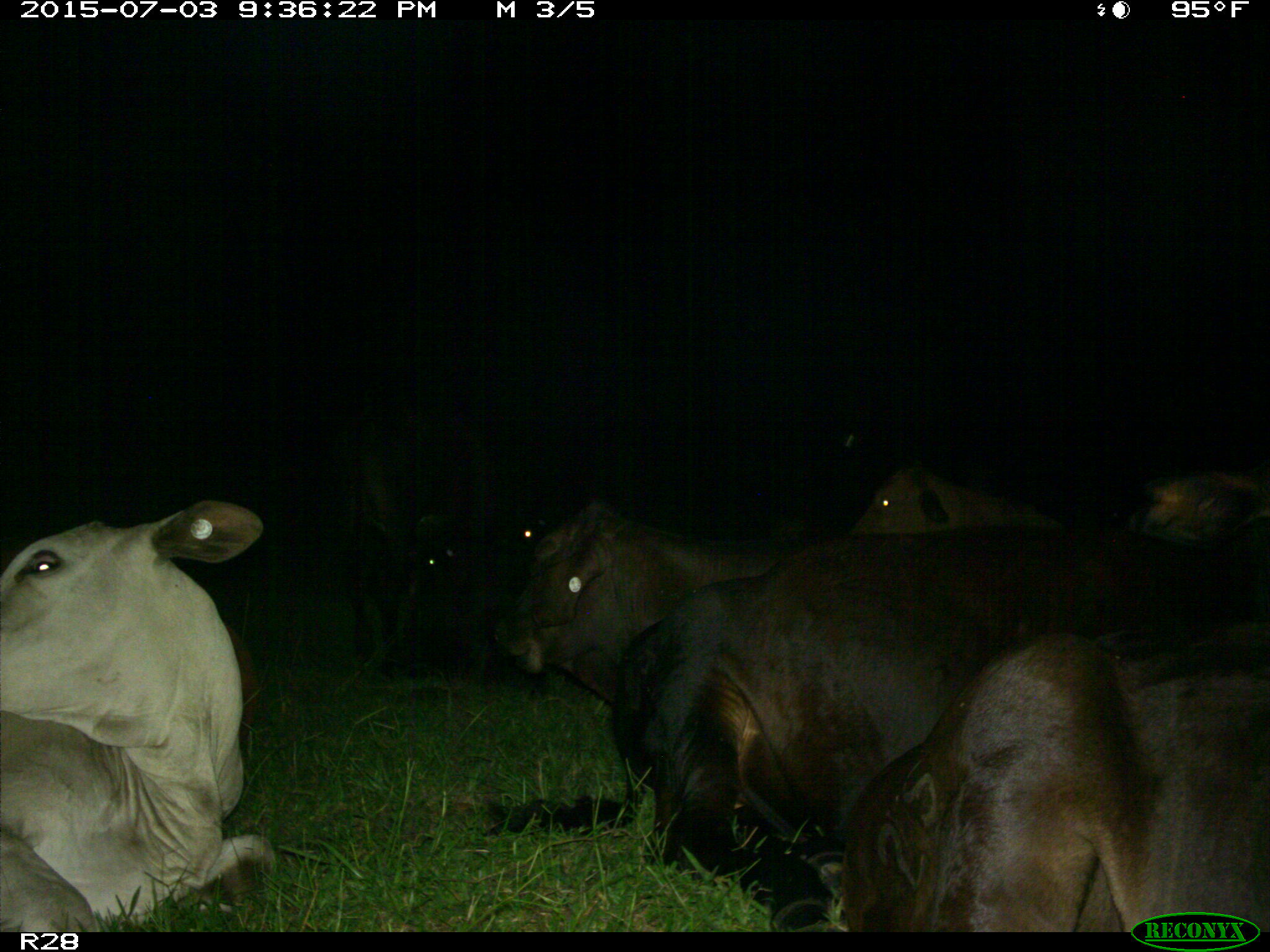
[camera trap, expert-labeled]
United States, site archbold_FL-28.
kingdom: Animalia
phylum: Chordata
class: Mammalia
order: Artiodactyla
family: Bovidae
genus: Bos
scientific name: Bos taurus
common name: domestic cow